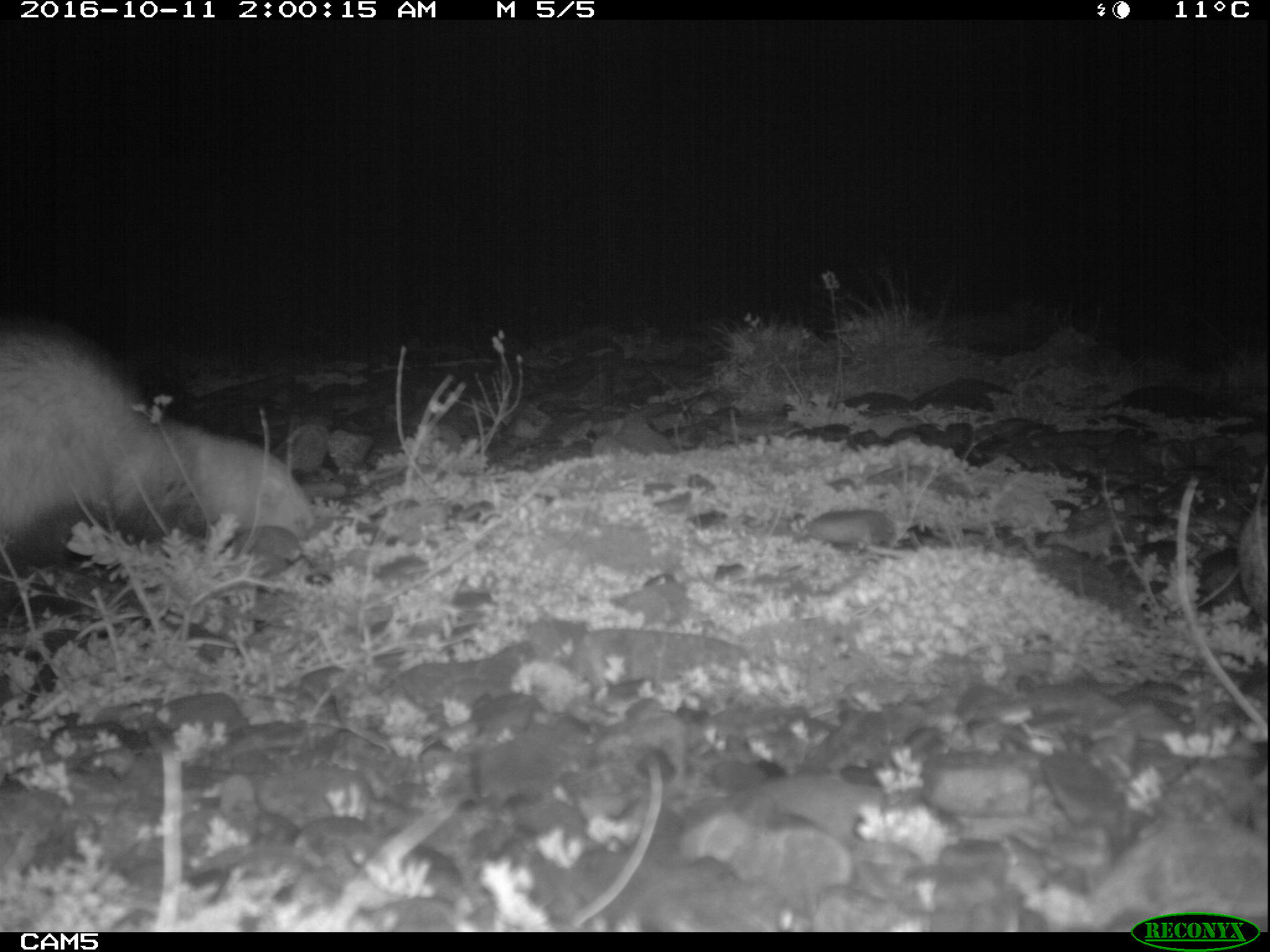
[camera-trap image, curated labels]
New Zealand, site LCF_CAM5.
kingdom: Animalia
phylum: Chordata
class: Mammalia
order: Carnivora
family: Mustelidae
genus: Mustela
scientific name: Mustela furo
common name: ferret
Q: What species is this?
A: Ferret (Mustela furo).